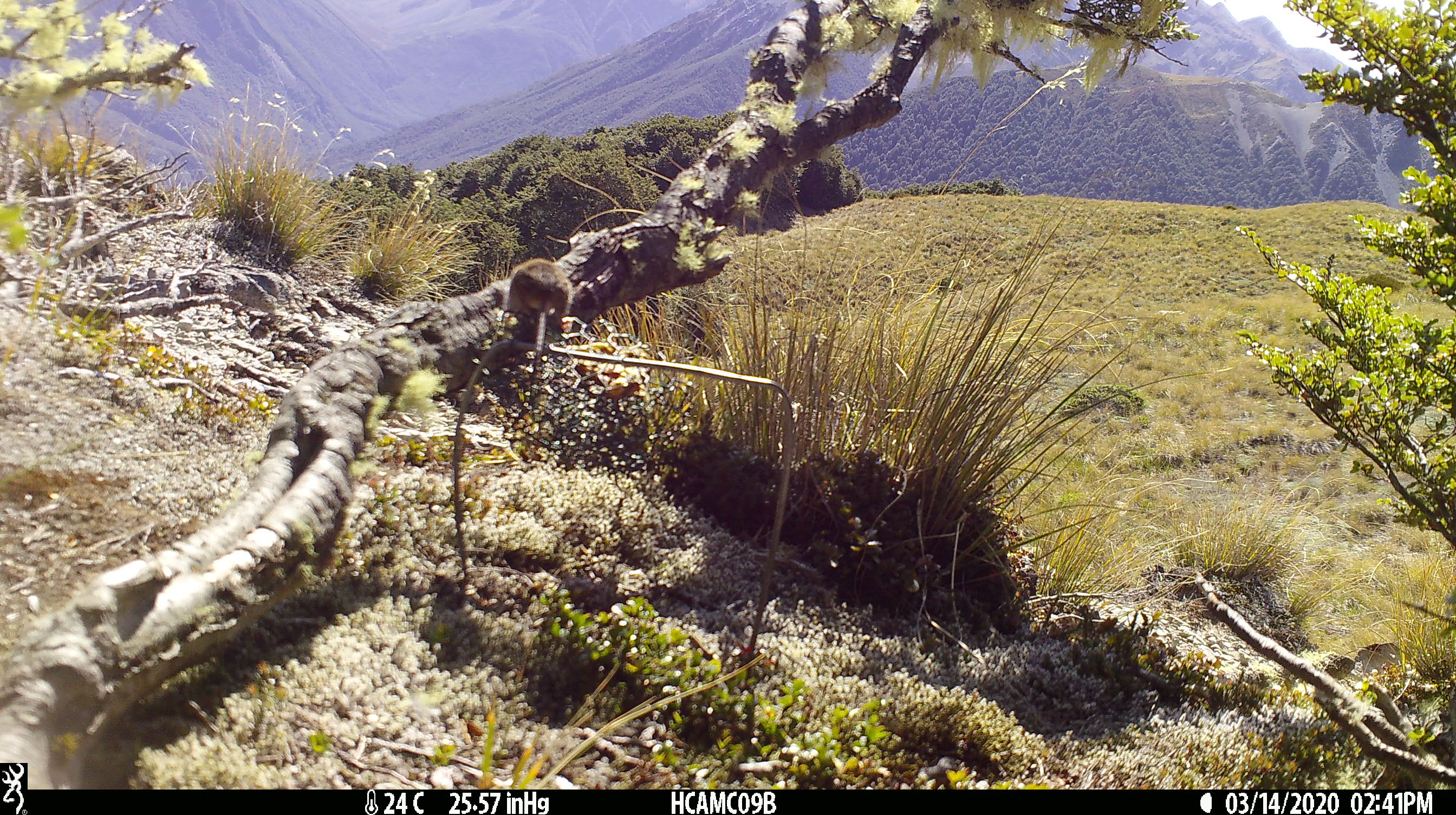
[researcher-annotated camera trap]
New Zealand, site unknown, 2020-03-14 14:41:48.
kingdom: Animalia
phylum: Chordata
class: Mammalia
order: Rodentia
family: Muridae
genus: Mus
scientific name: Mus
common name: mouse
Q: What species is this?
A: Mouse (Mus).